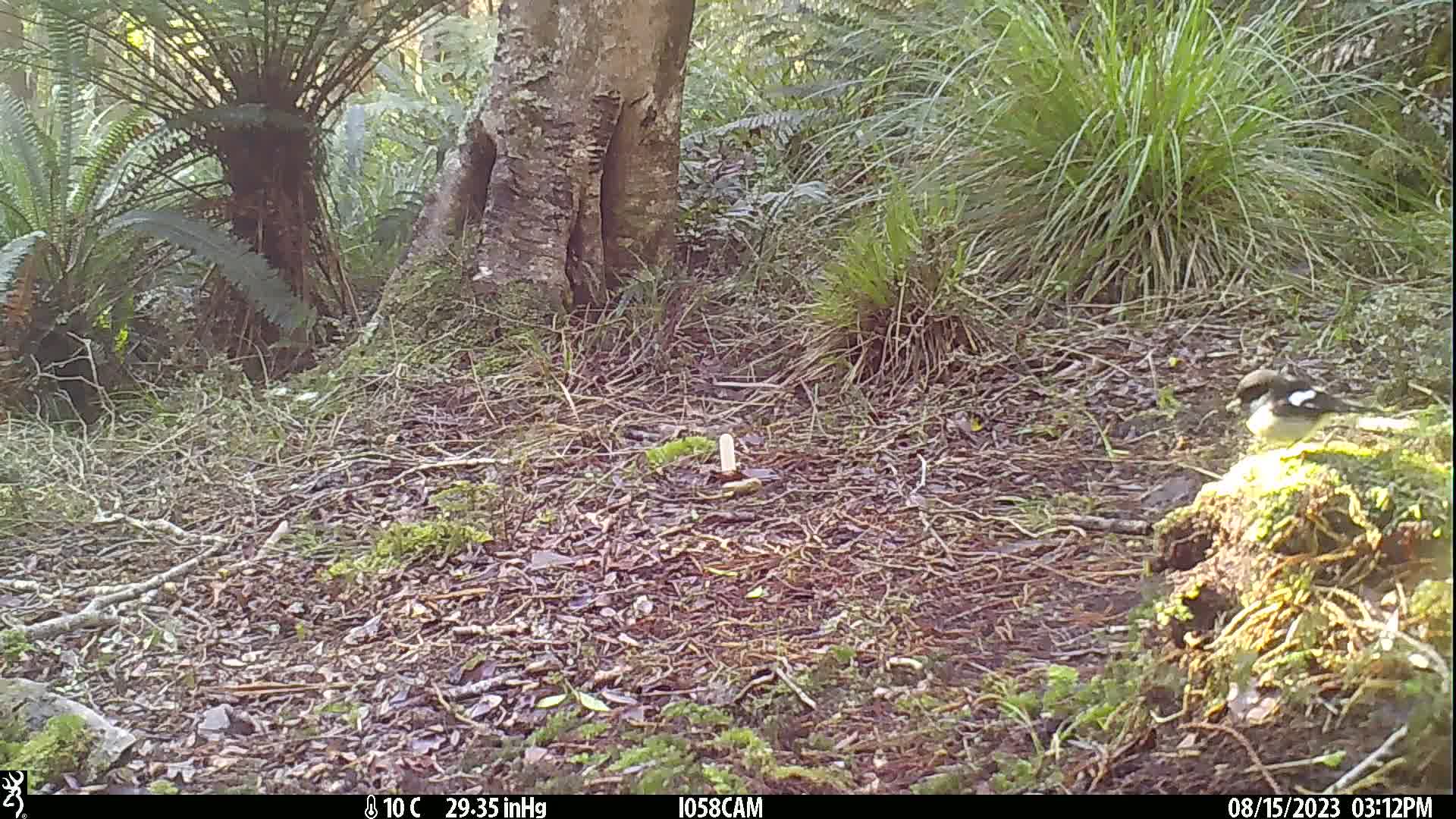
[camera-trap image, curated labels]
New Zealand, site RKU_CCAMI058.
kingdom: Animalia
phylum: Chordata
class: Aves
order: Passeriformes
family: Petroicidae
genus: Petroica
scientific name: Petroica macrocephala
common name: tomtit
Tomtit (Petroica macrocephala).